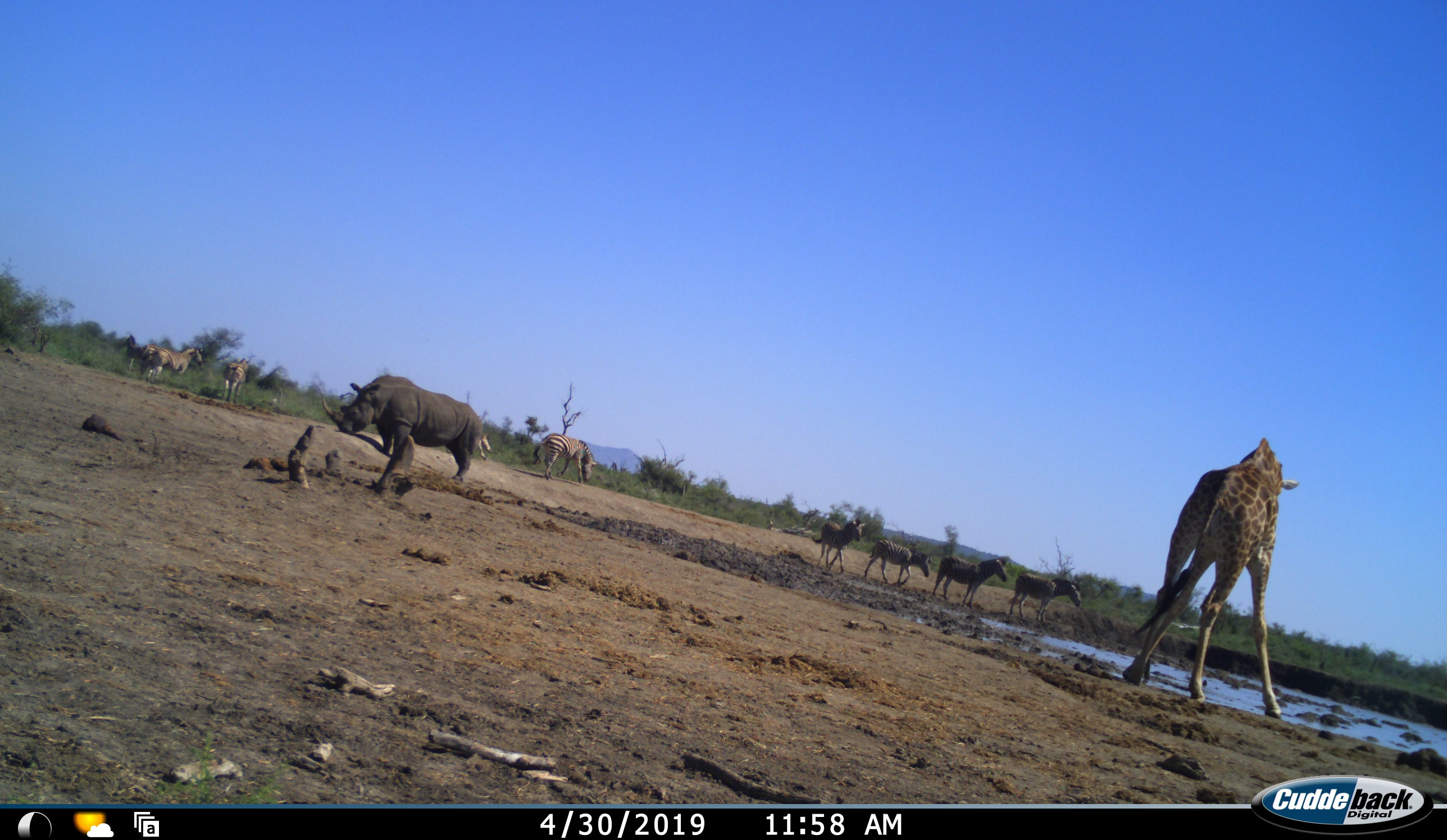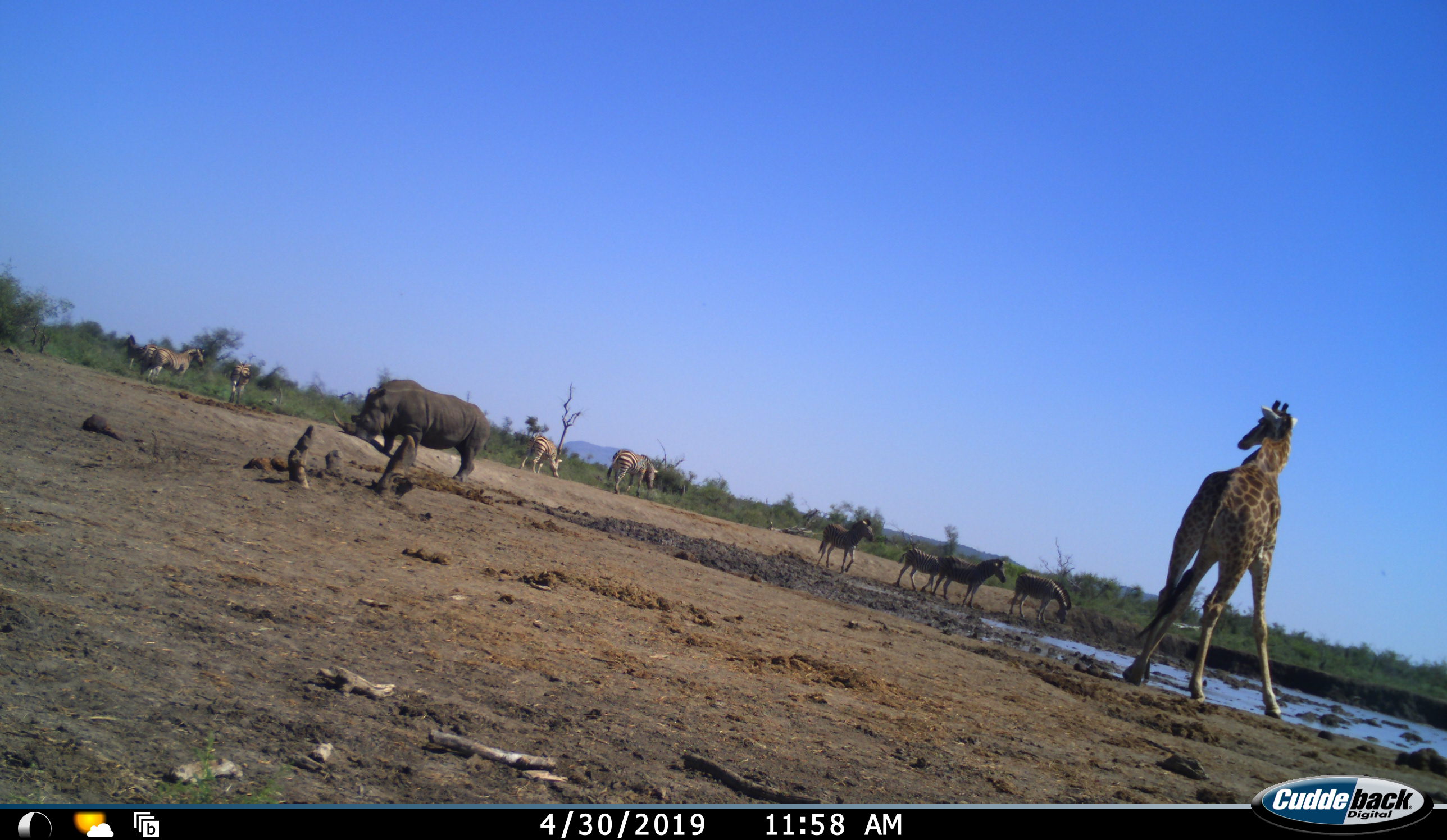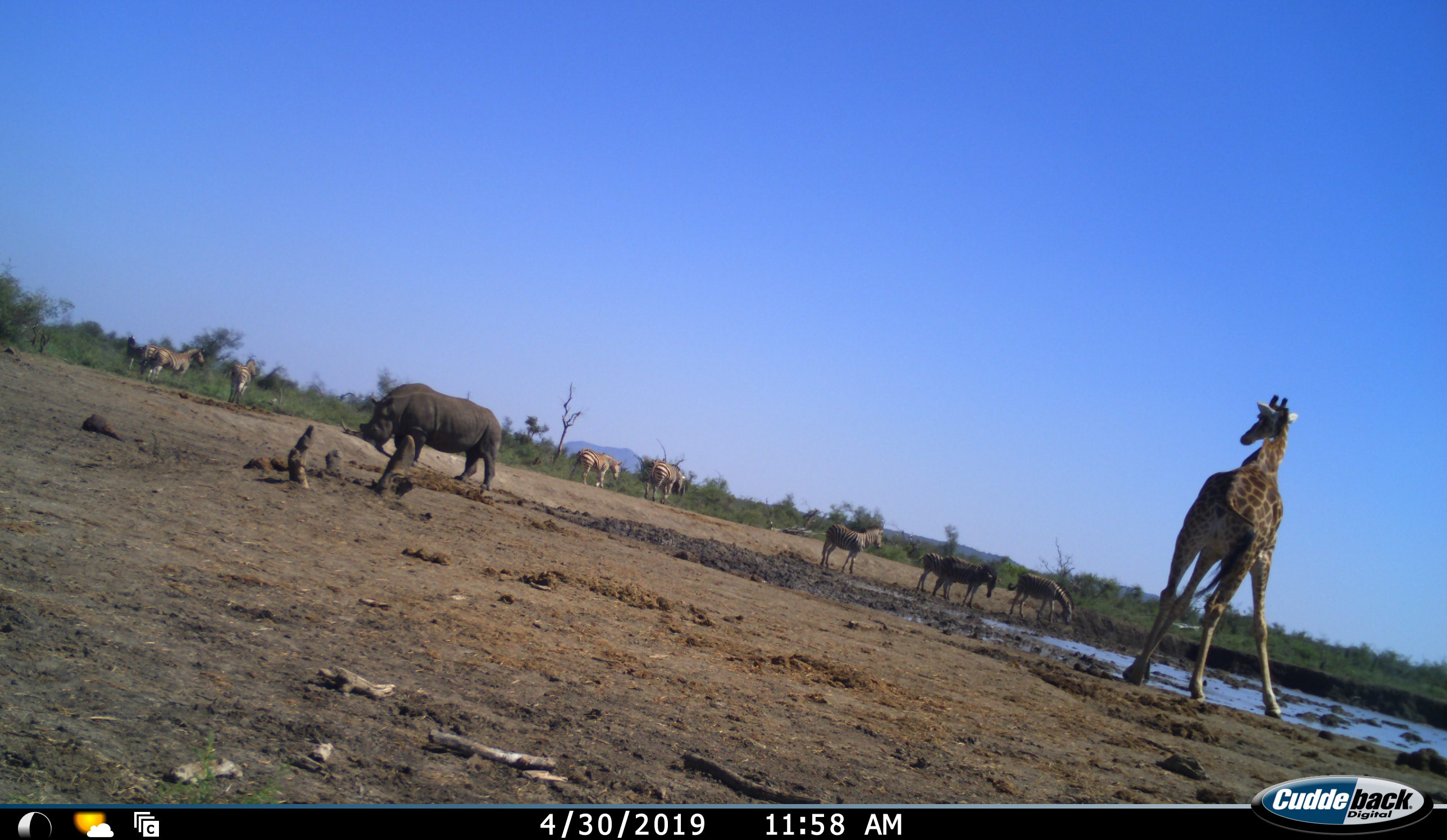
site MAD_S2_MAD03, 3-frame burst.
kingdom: Animalia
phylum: Chordata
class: Mammalia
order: Artiodactyla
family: Giraffidae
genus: Giraffa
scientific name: Giraffa camelopardalis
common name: giraffe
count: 1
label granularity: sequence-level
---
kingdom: Animalia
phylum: Chordata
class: Mammalia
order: Perissodactyla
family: Rhinocerotidae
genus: Ceratotherium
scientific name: Ceratotherium simum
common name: white rhinoceros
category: rhinoceroswhite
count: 1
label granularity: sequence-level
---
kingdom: Animalia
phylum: Chordata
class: Mammalia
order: Perissodactyla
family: Equidae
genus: Equus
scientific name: Equus quagga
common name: plains zebra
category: zebraplains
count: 9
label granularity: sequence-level